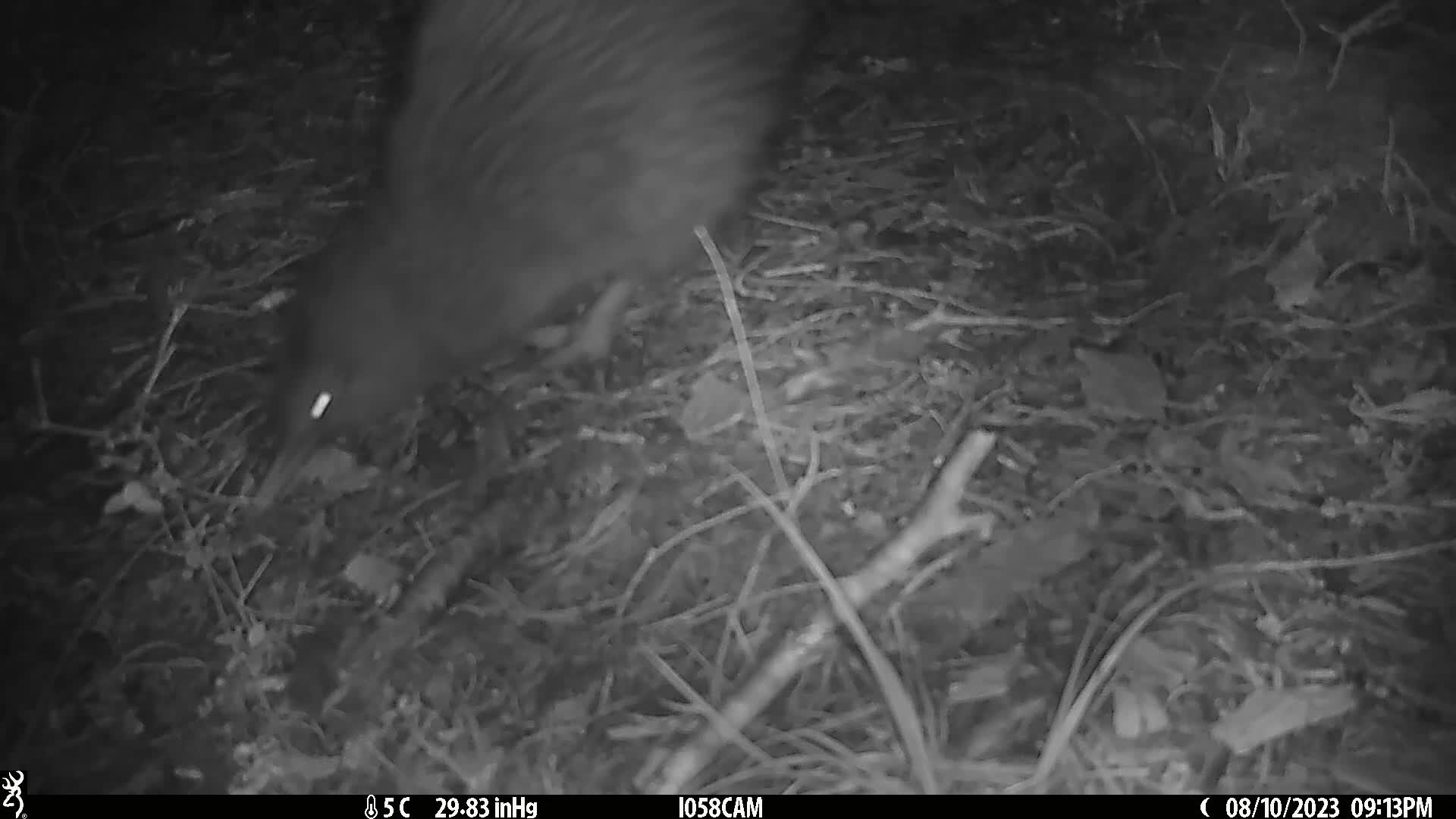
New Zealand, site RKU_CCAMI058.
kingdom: Animalia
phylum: Chordata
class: Aves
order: Apterygiformes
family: Apterygidae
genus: Apteryx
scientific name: Apteryx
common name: kiwi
Kiwi (Apteryx).